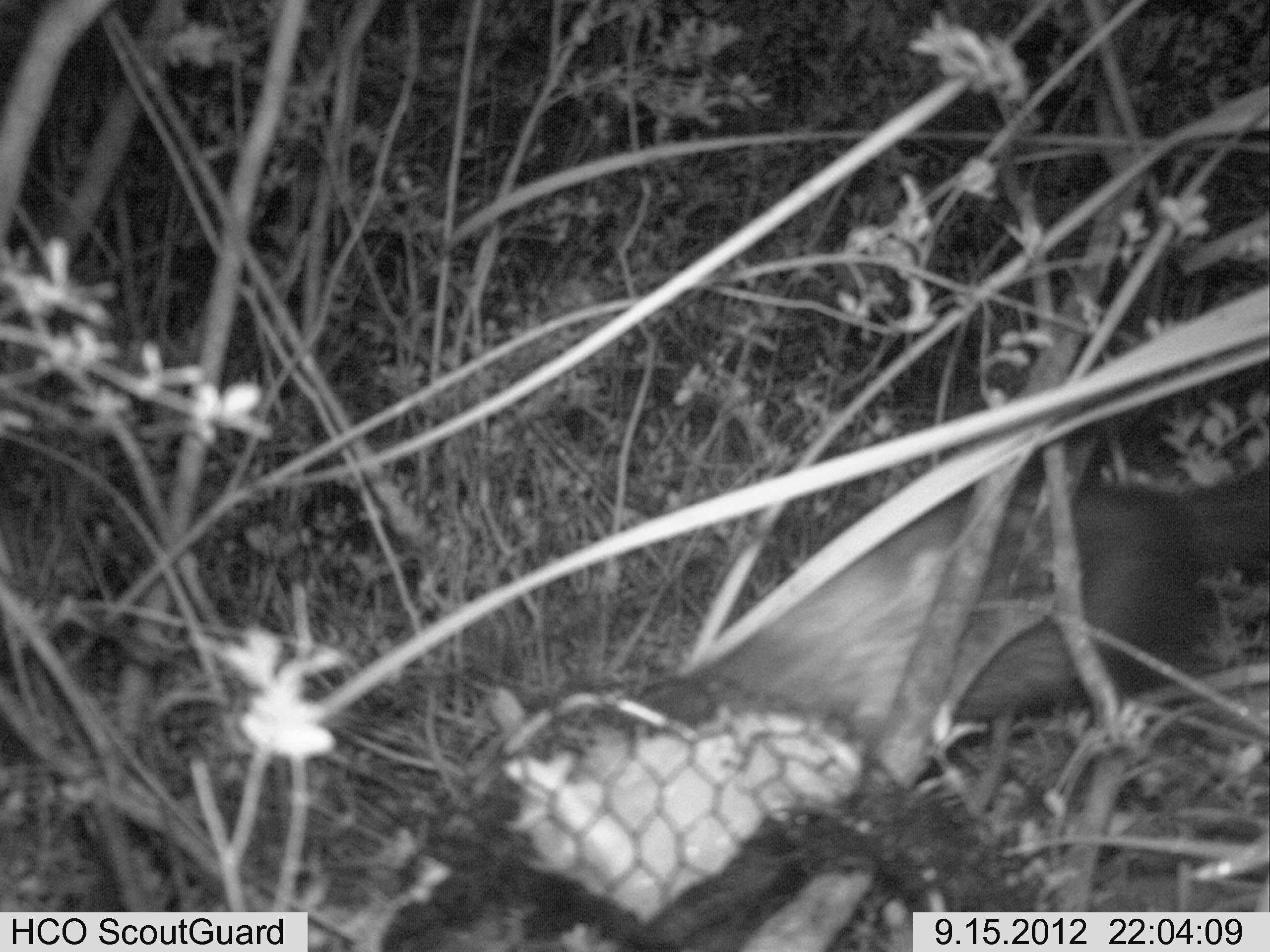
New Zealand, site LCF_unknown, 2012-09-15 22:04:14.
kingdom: Animalia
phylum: Chordata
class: Mammalia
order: Carnivora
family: Mustelidae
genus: Mustela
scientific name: Mustela furo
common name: ferret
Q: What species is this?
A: Ferret (Mustela furo).